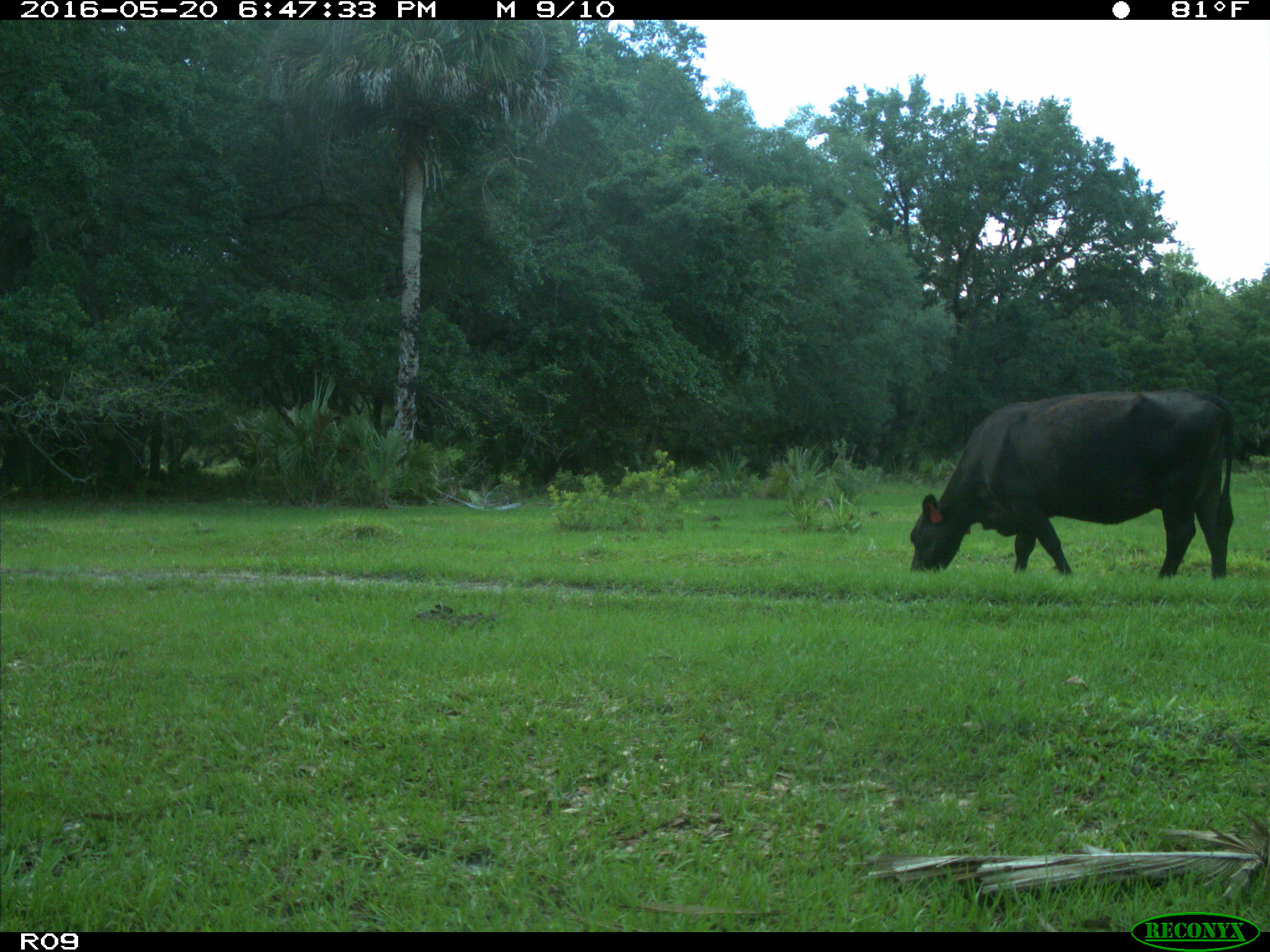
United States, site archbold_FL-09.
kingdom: Animalia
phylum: Chordata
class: Mammalia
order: Artiodactyla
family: Bovidae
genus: Bos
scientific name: Bos taurus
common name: domestic cow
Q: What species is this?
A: Bos taurus (domestic cow).